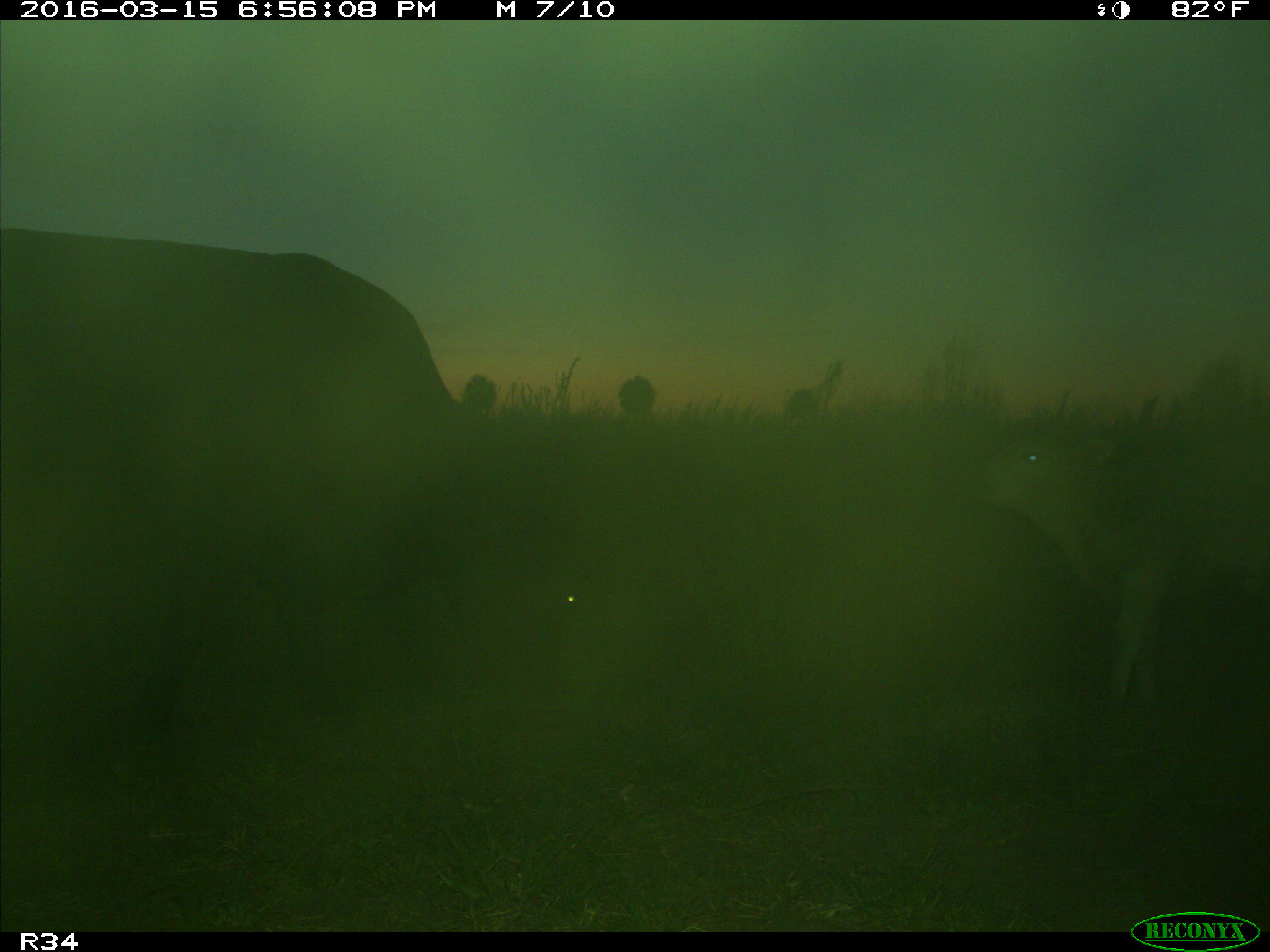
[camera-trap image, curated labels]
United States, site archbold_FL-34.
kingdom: Animalia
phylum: Chordata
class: Mammalia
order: Artiodactyla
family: Bovidae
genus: Bos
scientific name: Bos taurus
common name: domestic cow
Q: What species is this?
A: Bos taurus (domestic cow).